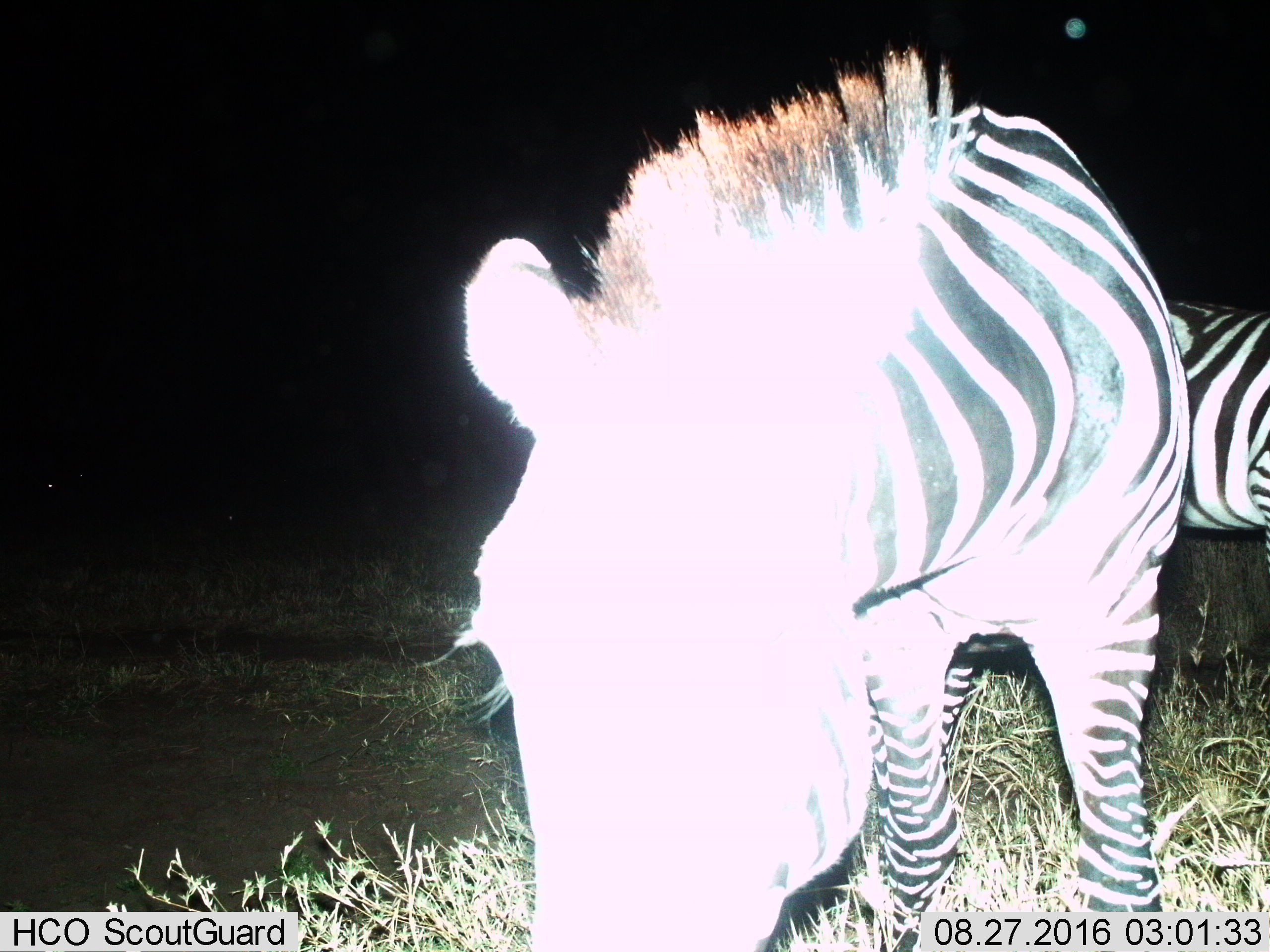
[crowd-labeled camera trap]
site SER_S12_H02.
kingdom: Animalia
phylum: Chordata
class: Mammalia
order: Perissodactyla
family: Equidae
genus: Equus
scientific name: Equus quagga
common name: plains zebra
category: zebraplains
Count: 2.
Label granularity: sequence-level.